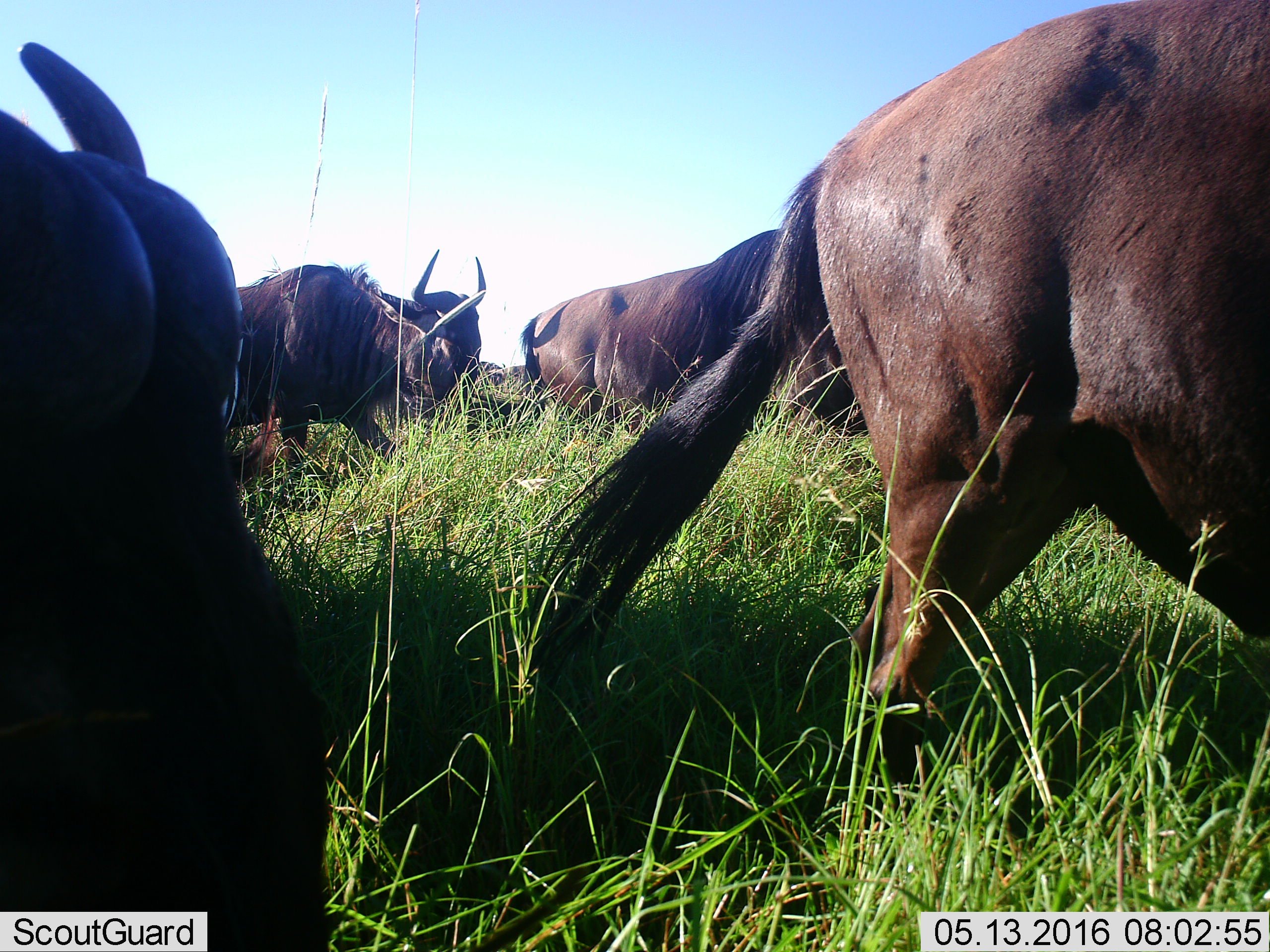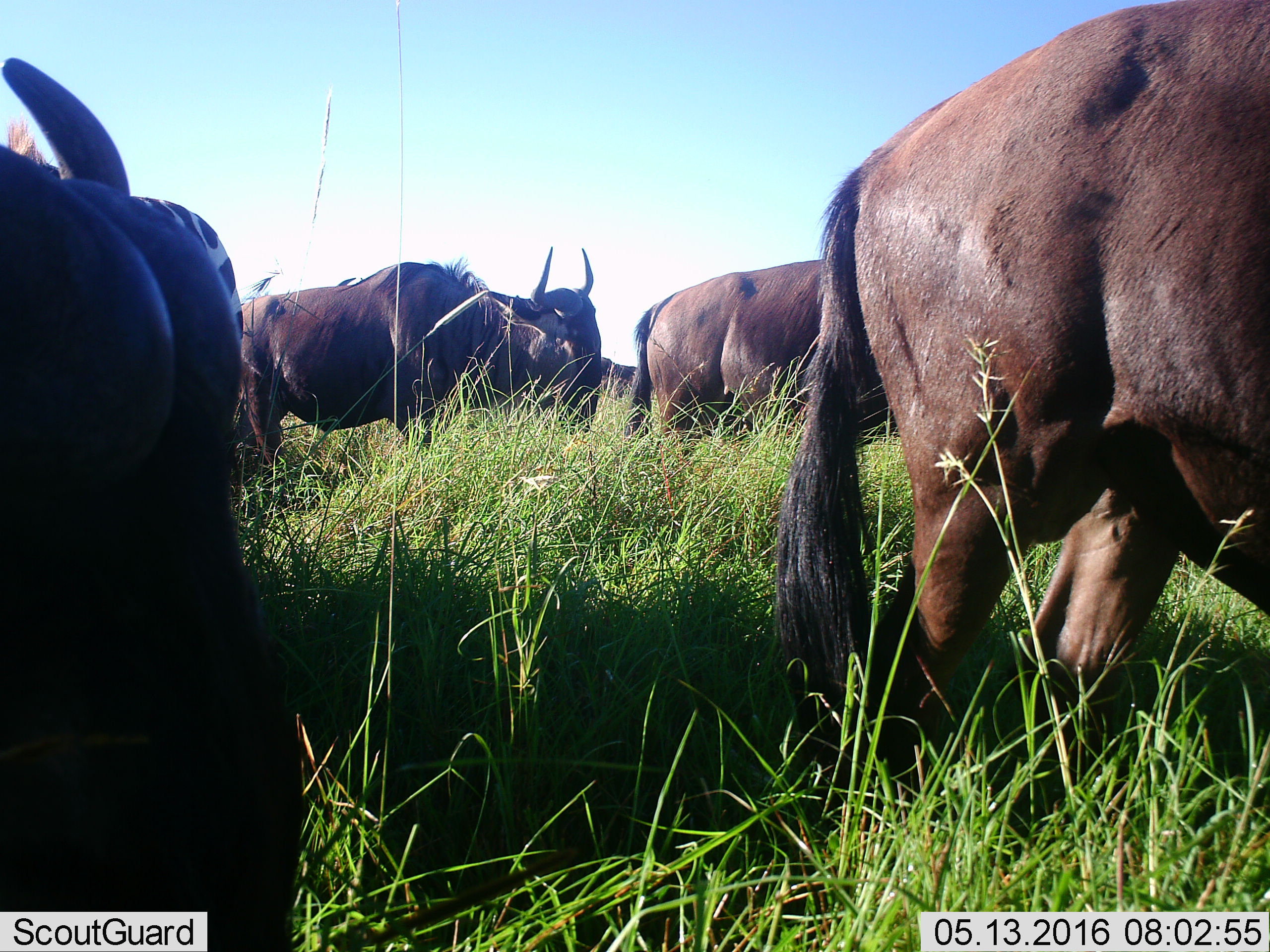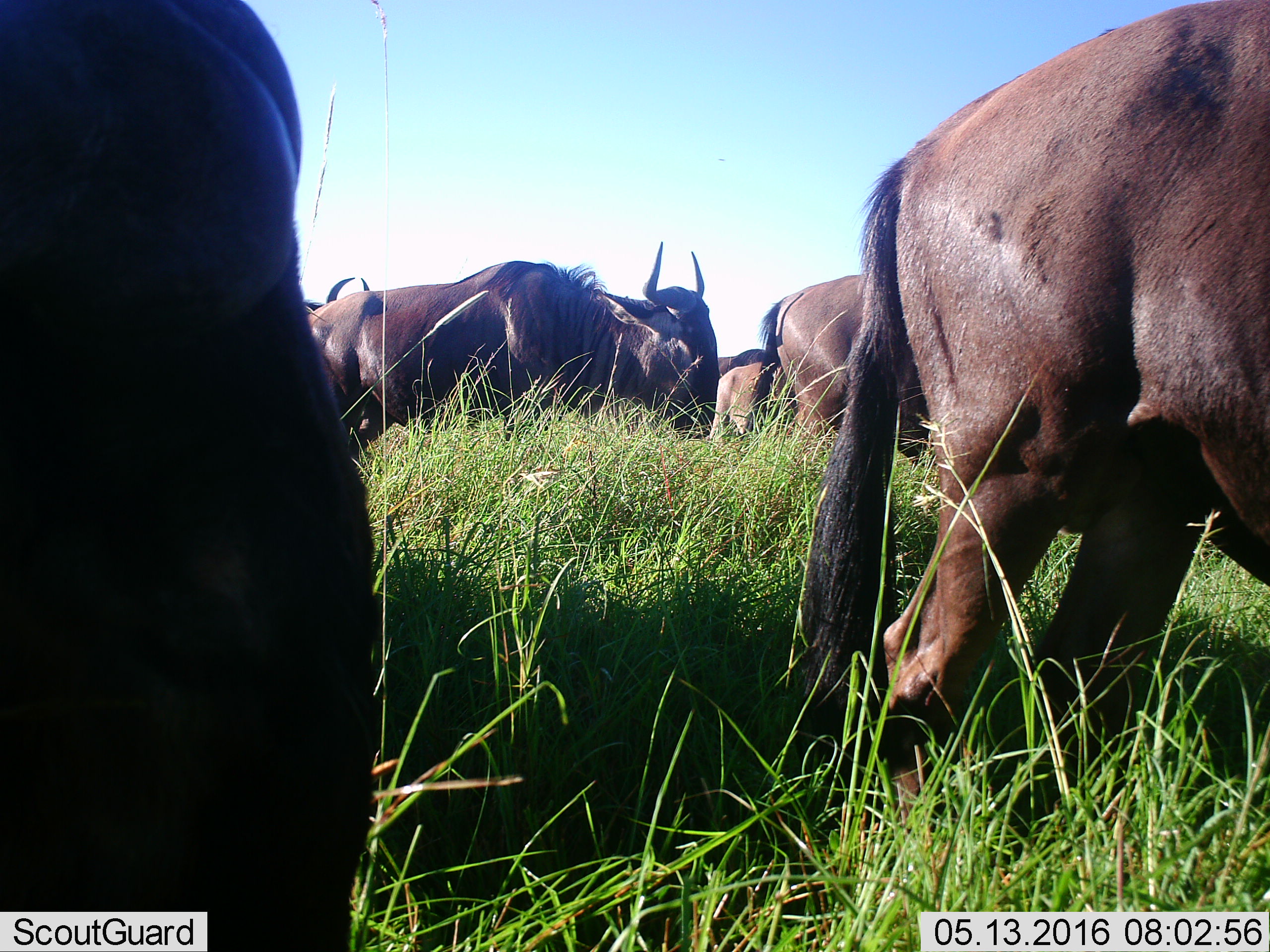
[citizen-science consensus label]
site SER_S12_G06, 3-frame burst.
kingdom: Animalia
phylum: Chordata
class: Mammalia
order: Artiodactyla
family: Bovidae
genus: Connochaetes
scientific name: Connochaetes taurinus taurinus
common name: blue wildebeest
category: wildebeestblue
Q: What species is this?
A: Wildebeestblue (blue wildebeest) (Connochaetes taurinus taurinus).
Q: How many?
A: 8.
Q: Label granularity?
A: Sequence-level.